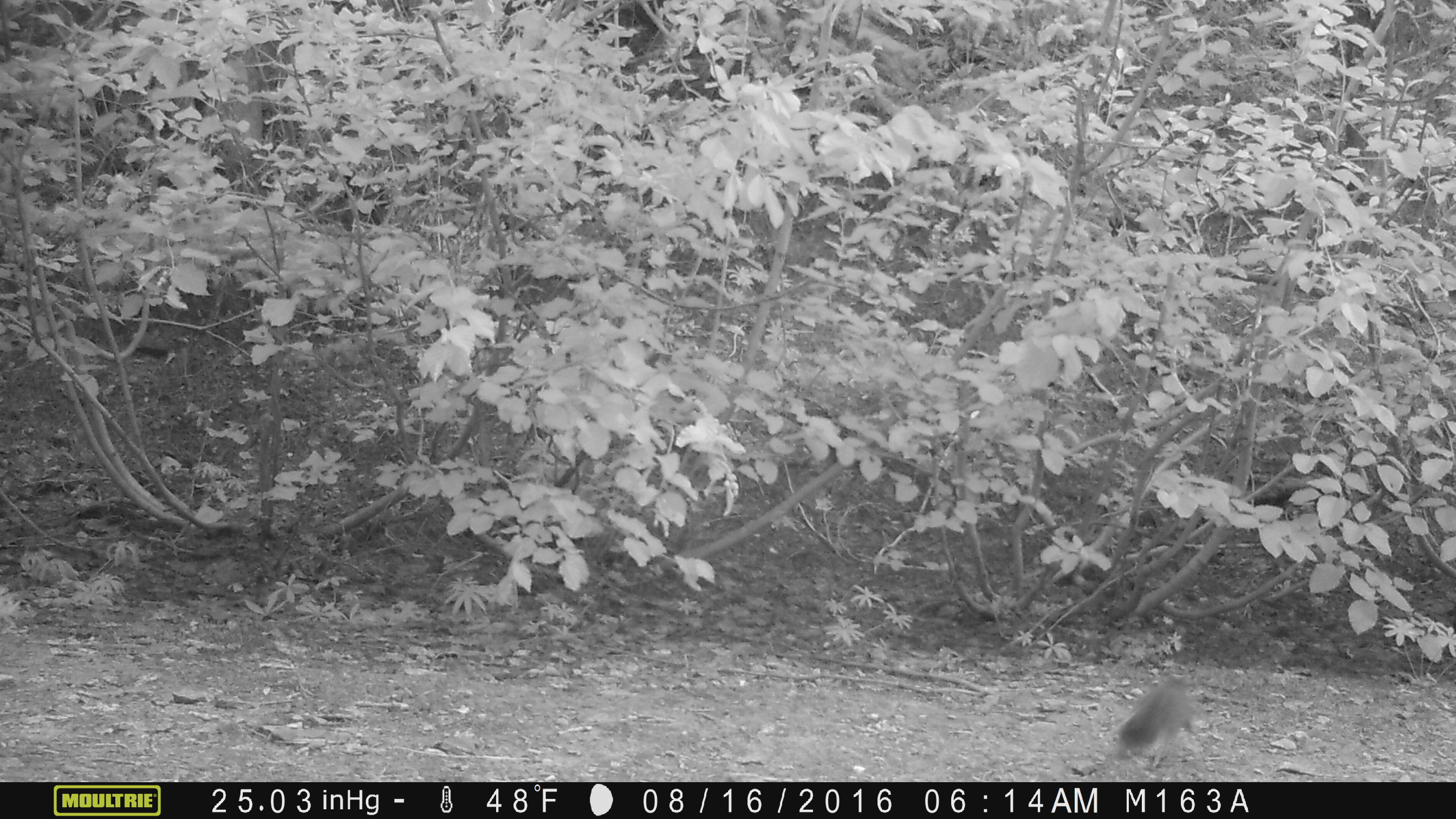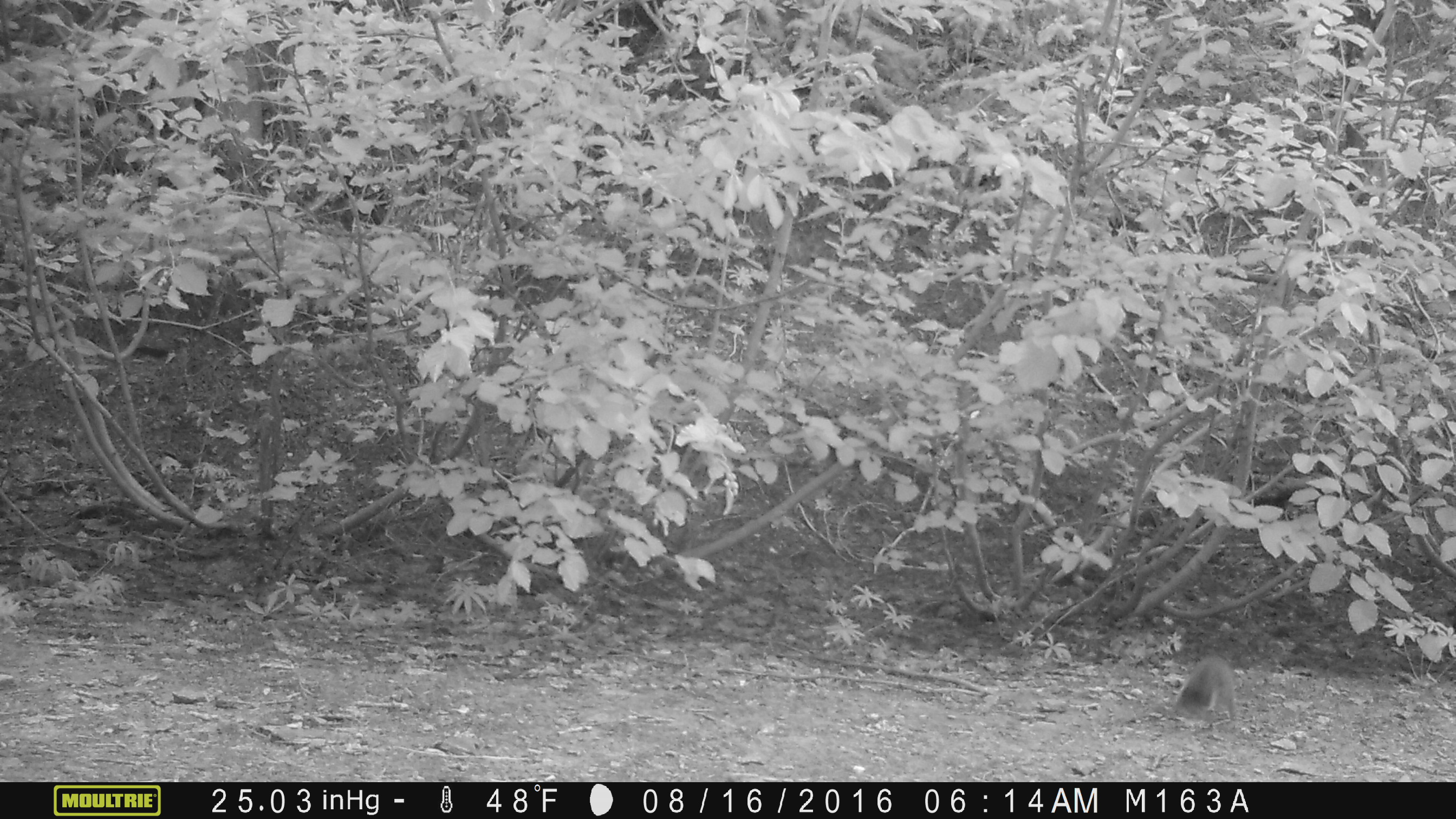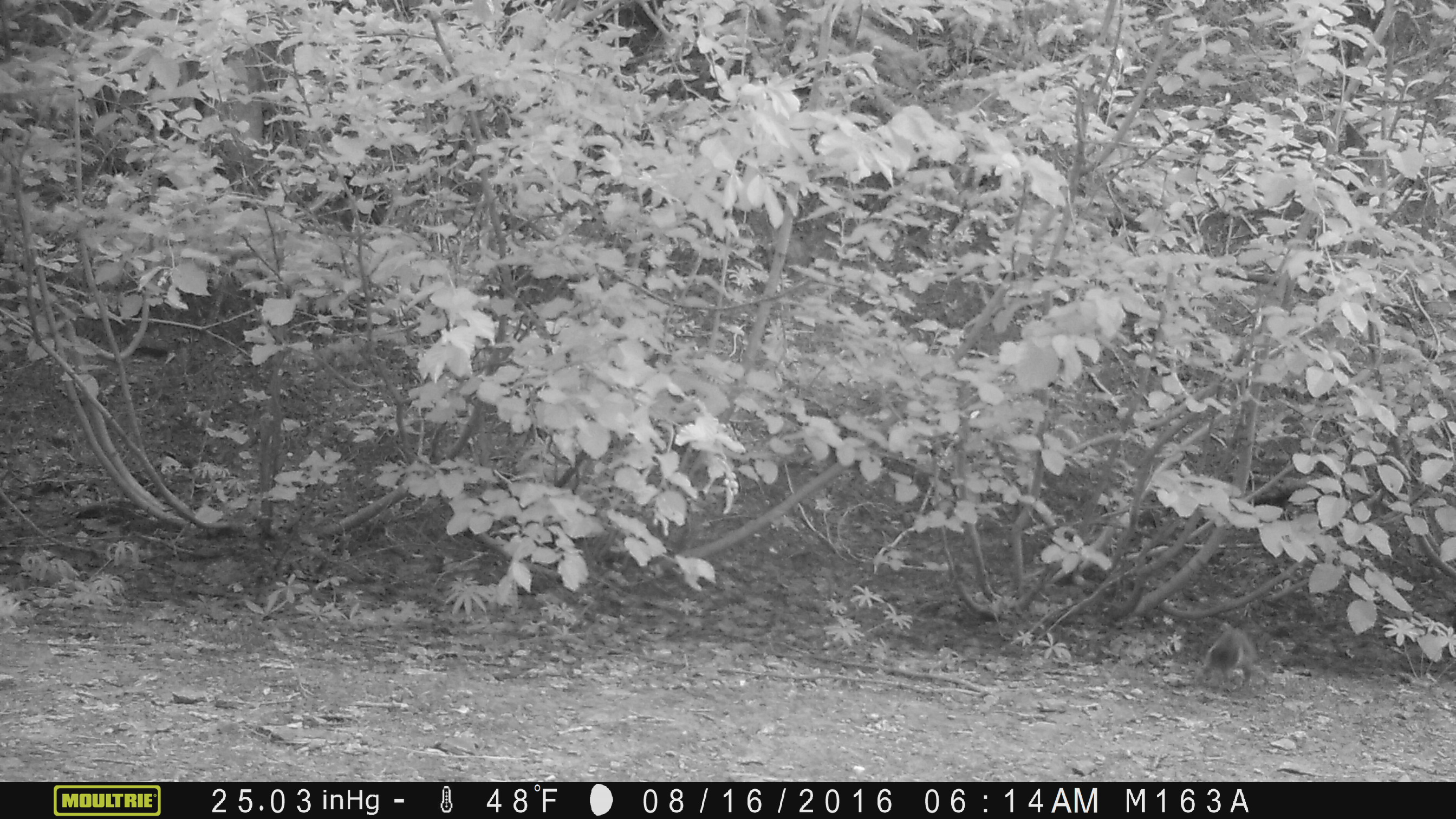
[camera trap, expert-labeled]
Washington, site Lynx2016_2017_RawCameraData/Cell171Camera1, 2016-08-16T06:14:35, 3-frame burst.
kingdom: Animalia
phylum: Chordata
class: Mammalia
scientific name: Mammalia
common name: small mammal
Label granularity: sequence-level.